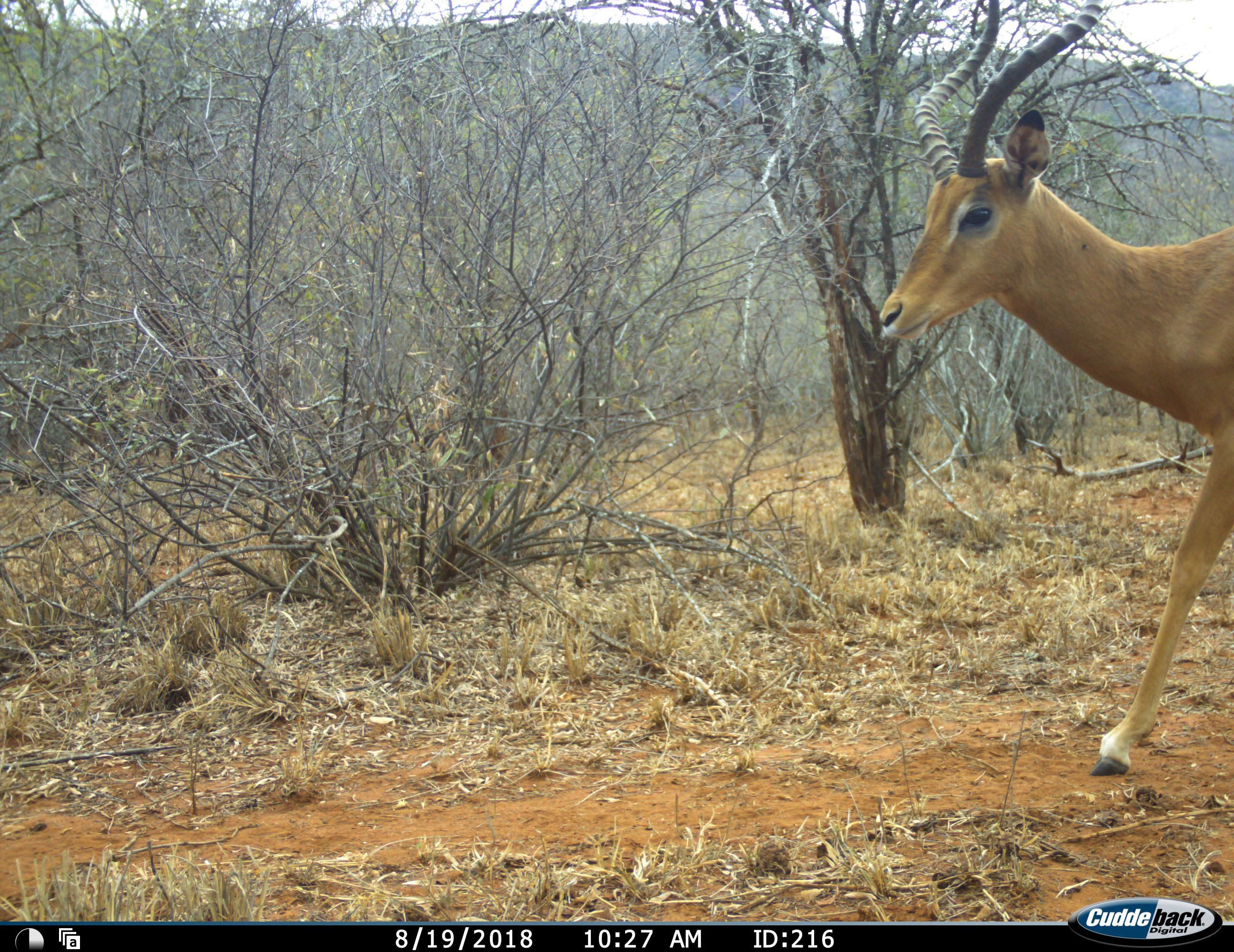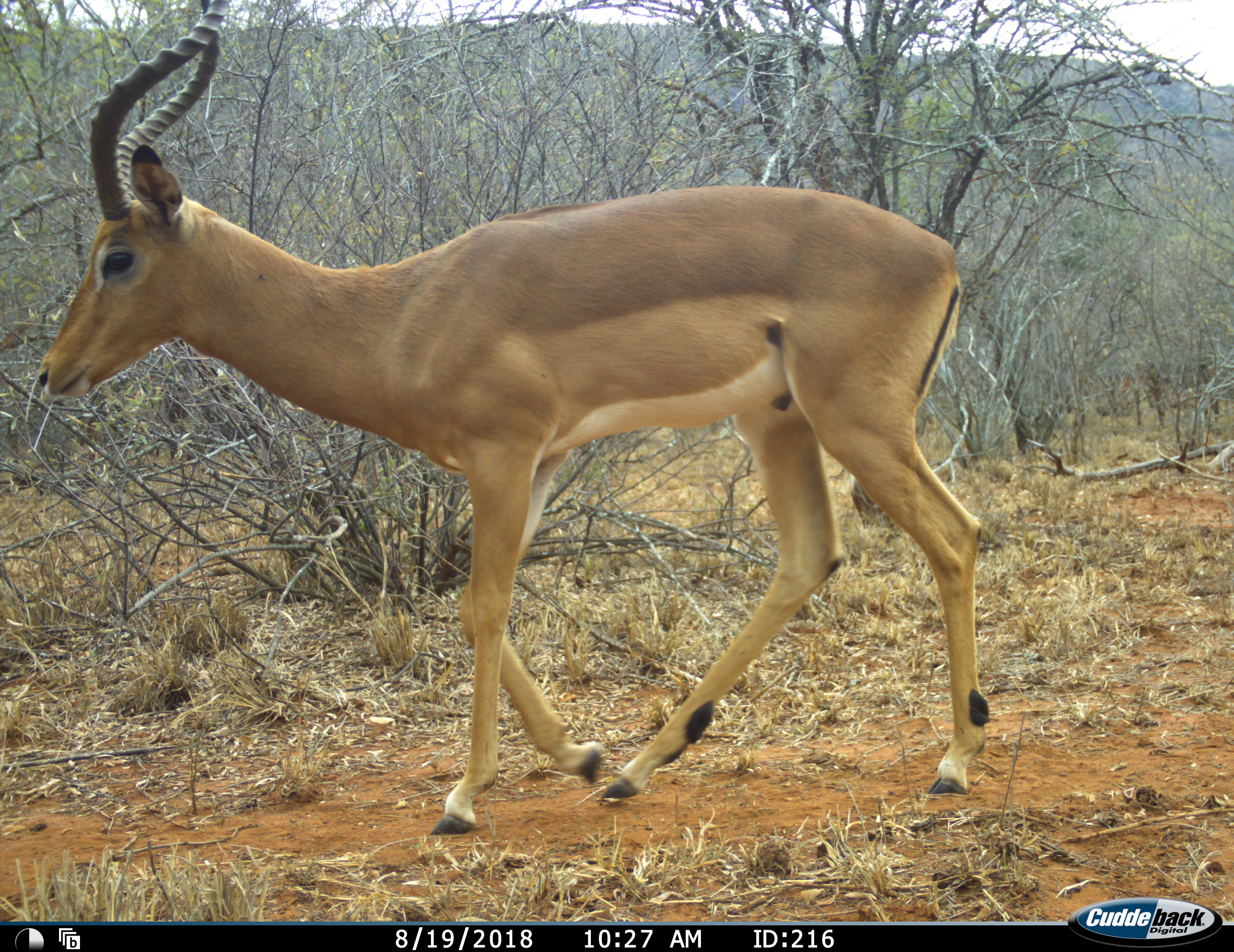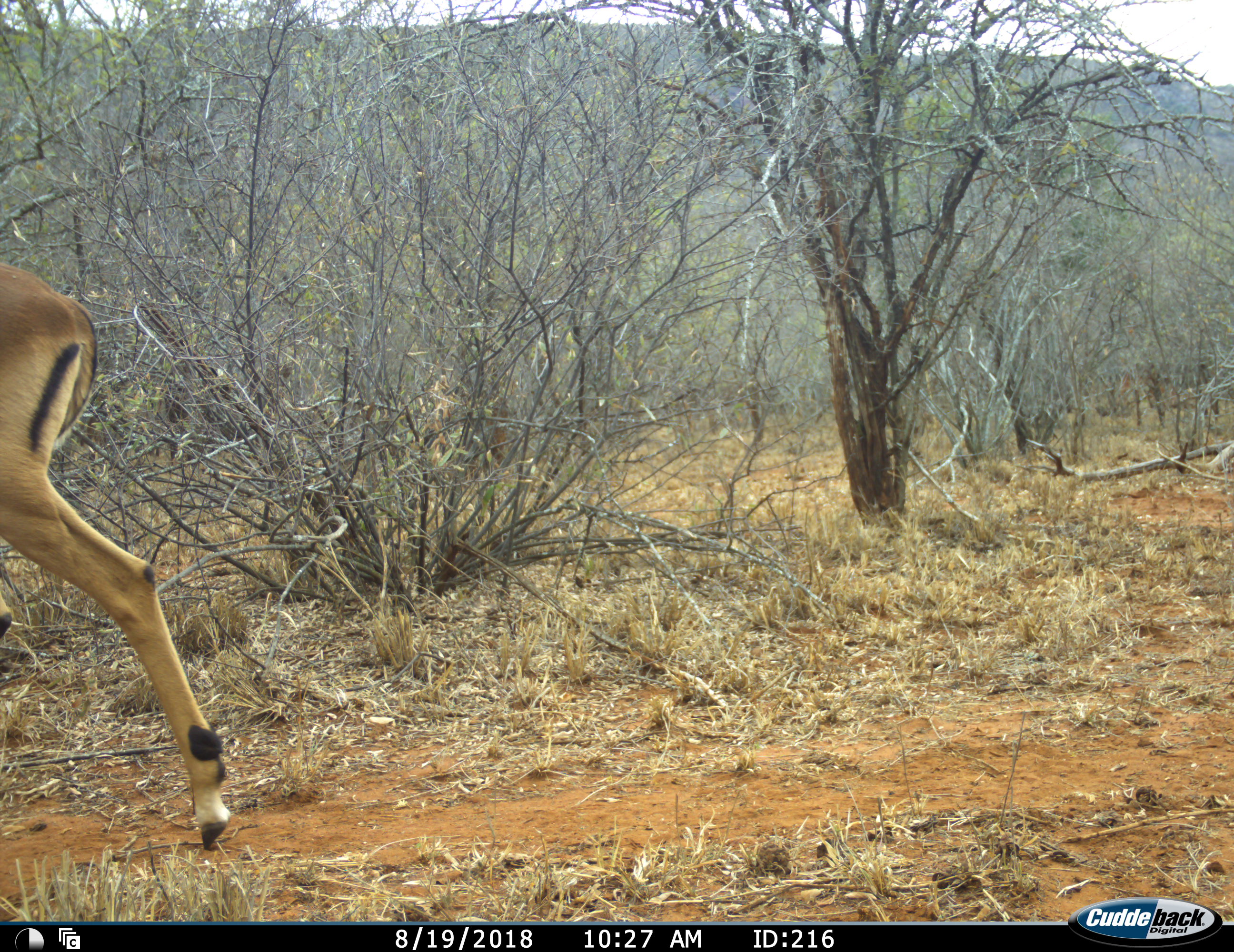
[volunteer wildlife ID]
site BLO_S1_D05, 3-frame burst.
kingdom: Animalia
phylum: Chordata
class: Mammalia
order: Artiodactyla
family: Bovidae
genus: Aepyceros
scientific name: Aepyceros melampus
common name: impala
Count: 1.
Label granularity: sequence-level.